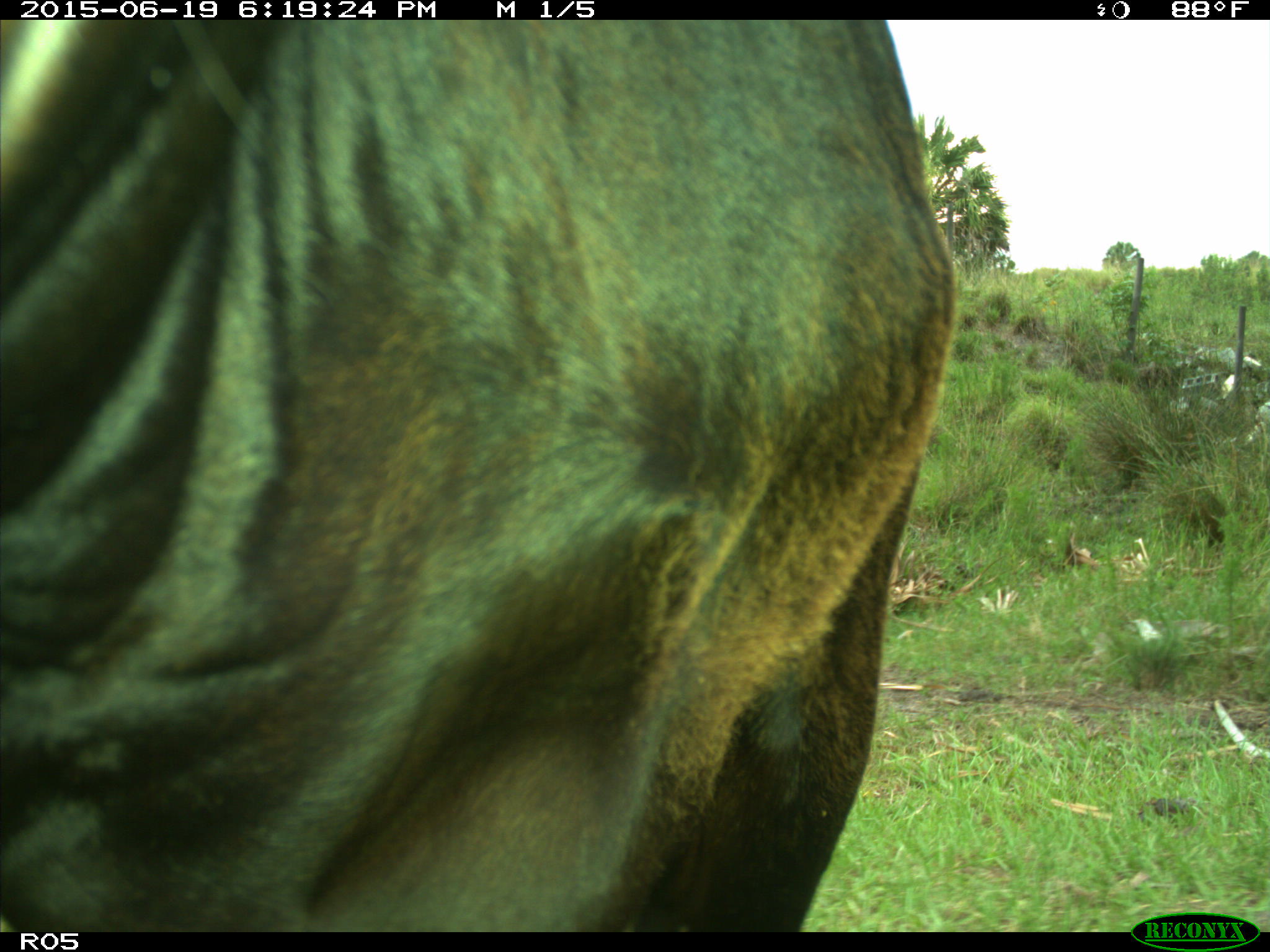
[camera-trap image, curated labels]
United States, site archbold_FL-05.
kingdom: Animalia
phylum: Chordata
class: Mammalia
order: Artiodactyla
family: Bovidae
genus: Bos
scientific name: Bos taurus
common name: domestic cow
Bos taurus (domestic cow).